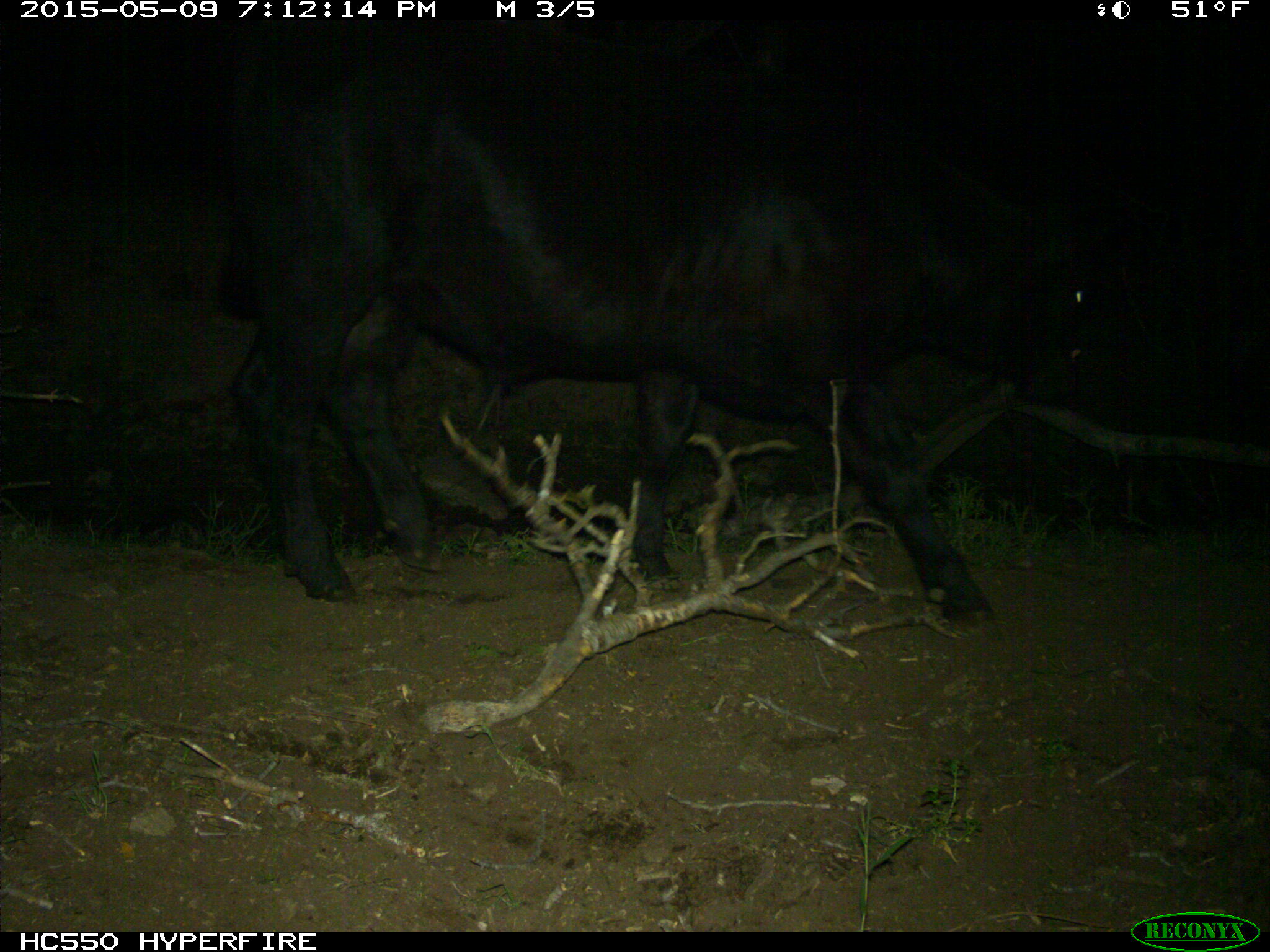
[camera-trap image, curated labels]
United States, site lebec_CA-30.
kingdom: Animalia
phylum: Chordata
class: Mammalia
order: Artiodactyla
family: Bovidae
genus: Bos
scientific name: Bos taurus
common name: domestic cow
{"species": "Bos taurus (domestic cow)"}